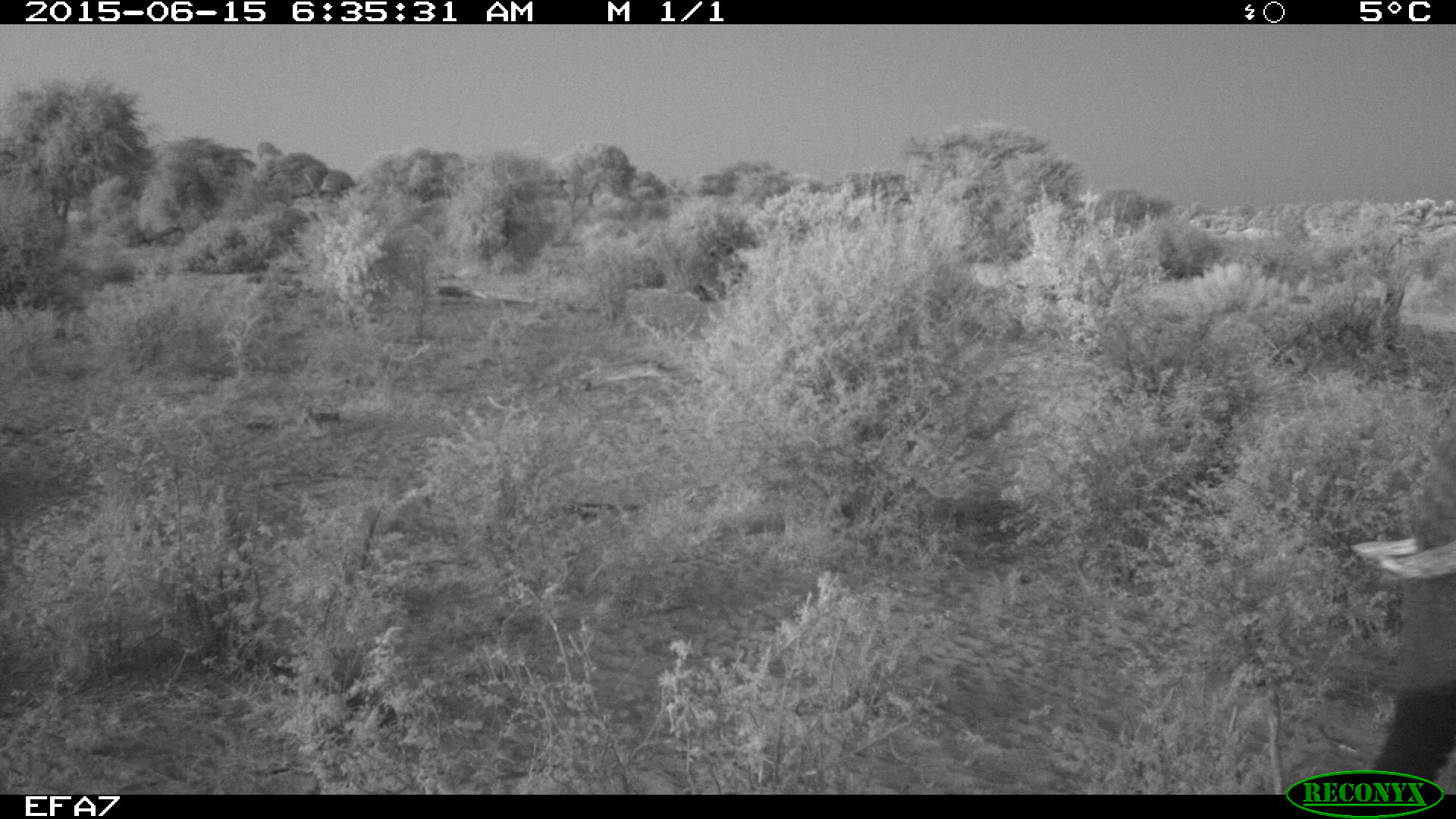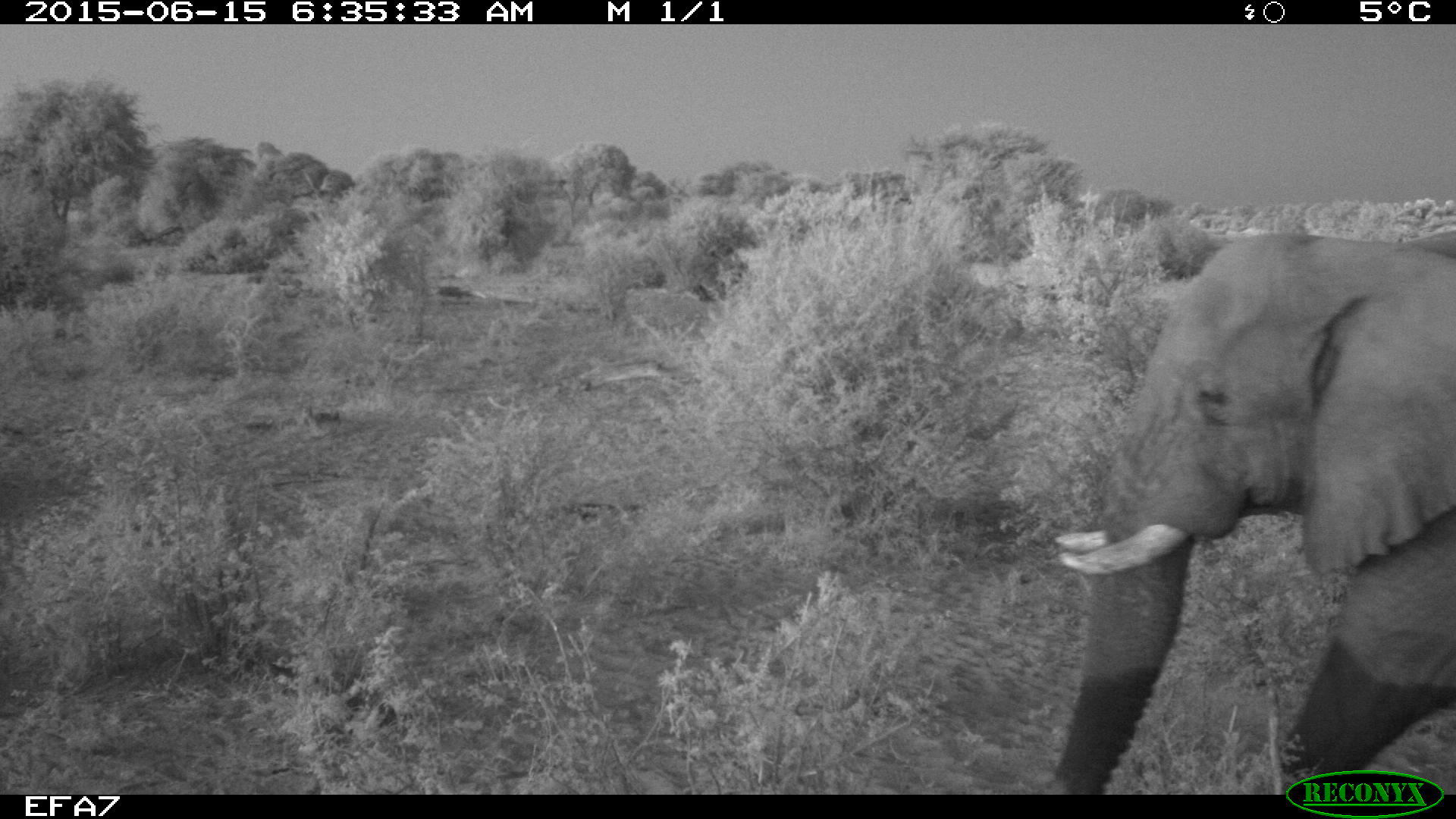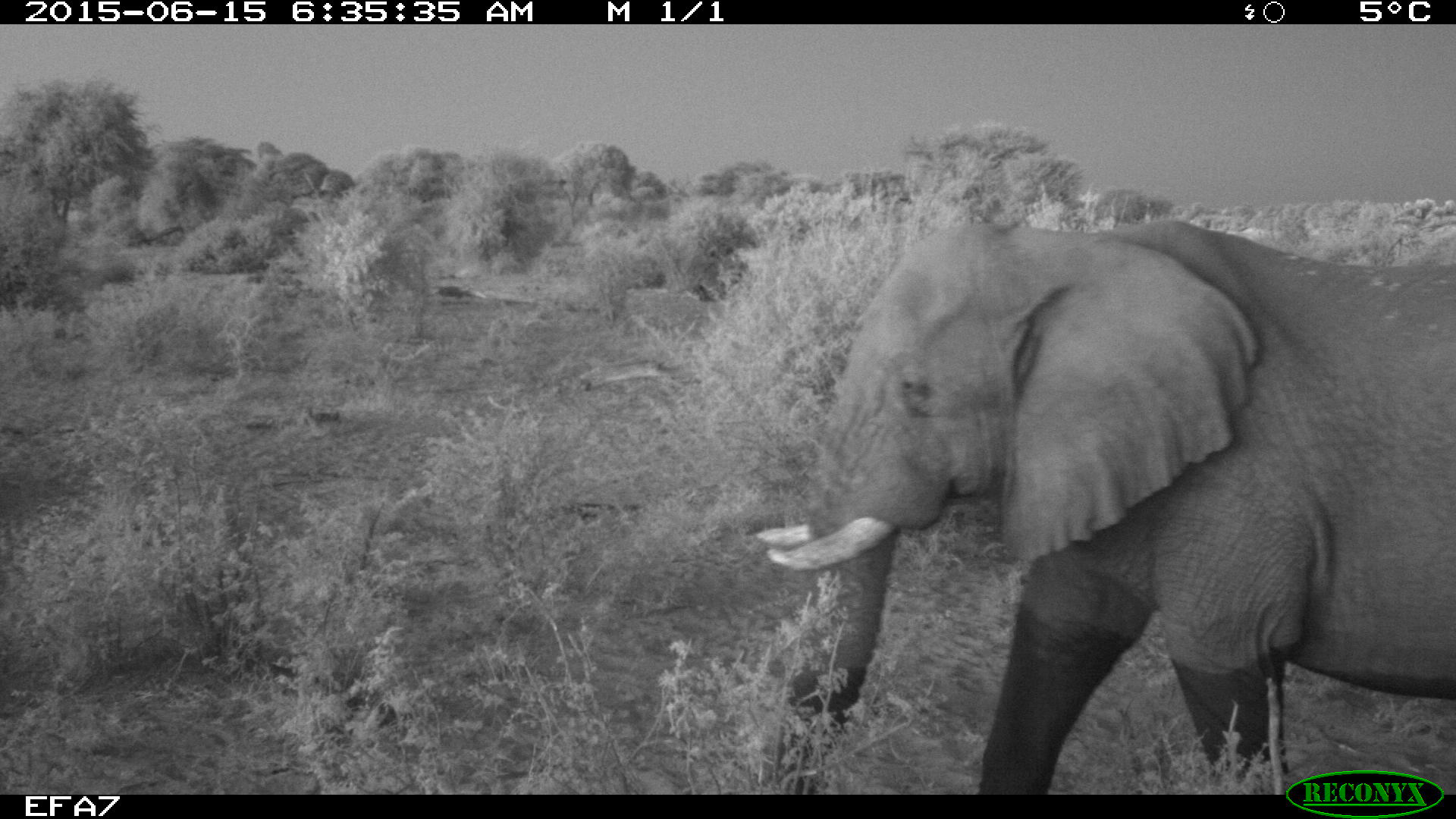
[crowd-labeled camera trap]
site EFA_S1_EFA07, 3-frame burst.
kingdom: Animalia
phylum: Chordata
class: Mammalia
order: Proboscidea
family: Elephantidae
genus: Loxodonta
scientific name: Loxodonta africana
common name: african bush elephant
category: elephant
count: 1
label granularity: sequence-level